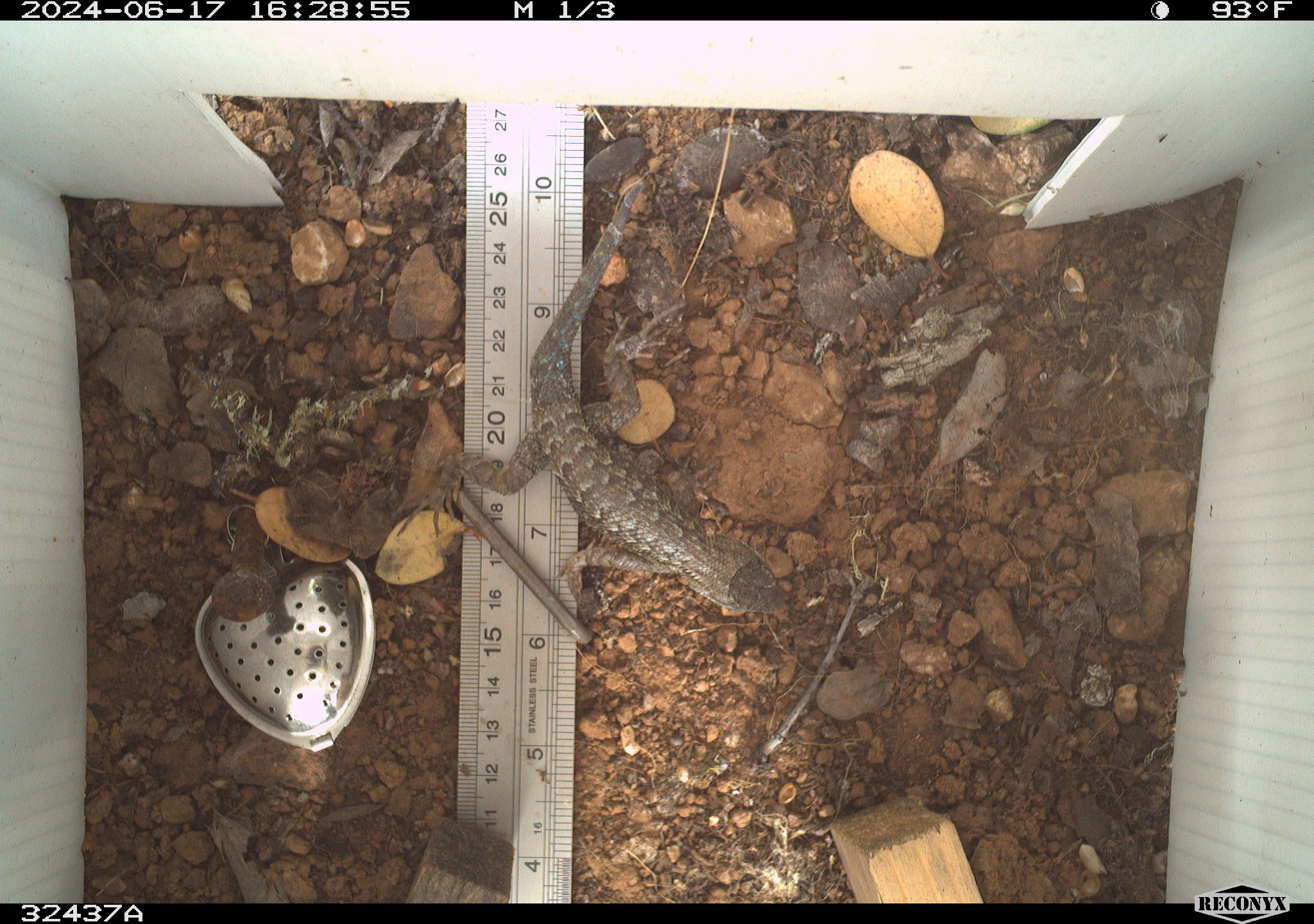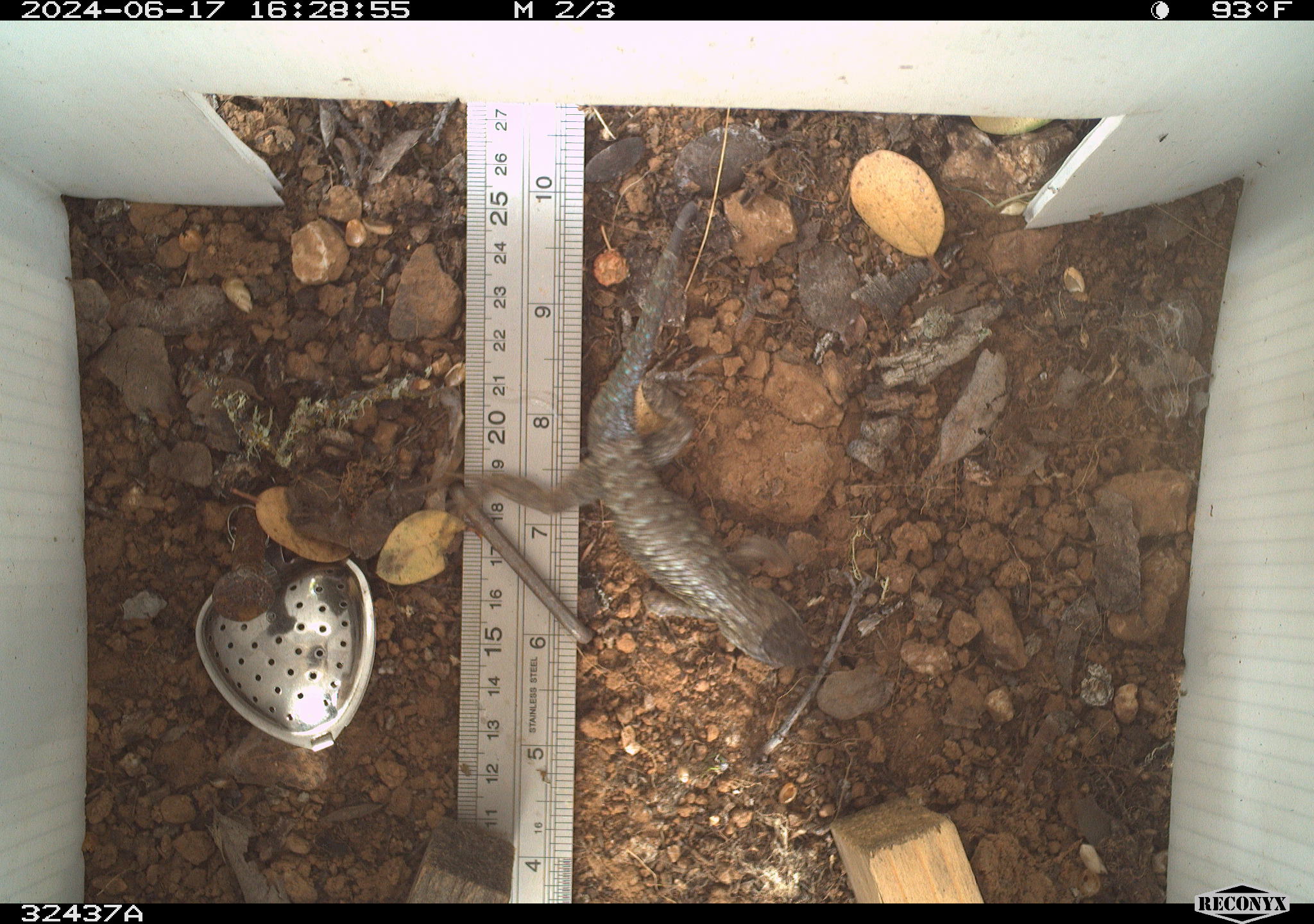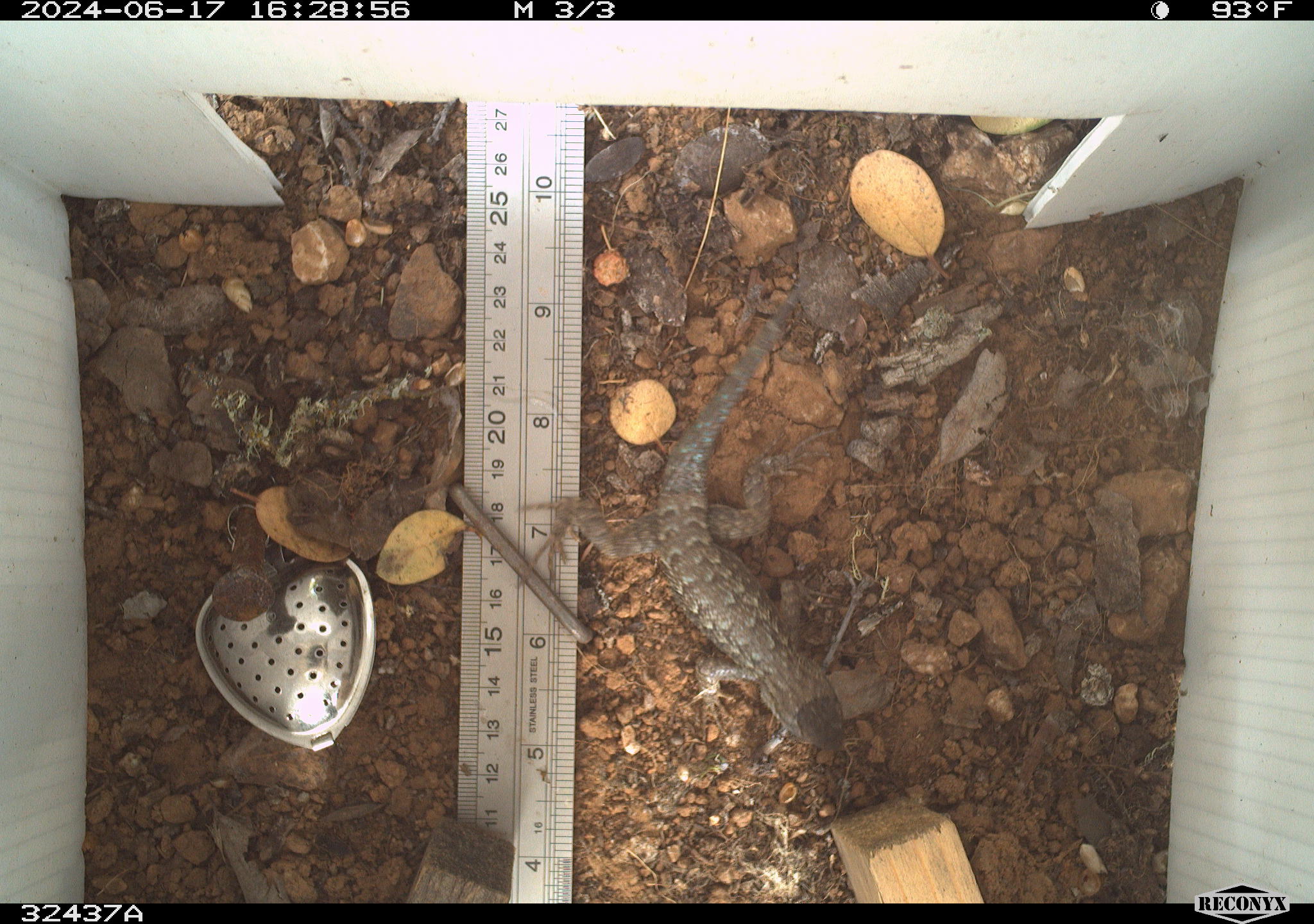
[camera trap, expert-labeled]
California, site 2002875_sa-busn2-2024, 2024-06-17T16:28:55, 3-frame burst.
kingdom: Animalia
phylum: Chordata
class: Reptilia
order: Squamata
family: Phrynosomatidae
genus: Sceloporus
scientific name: Sceloporus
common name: spiny lizards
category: sceloporus species